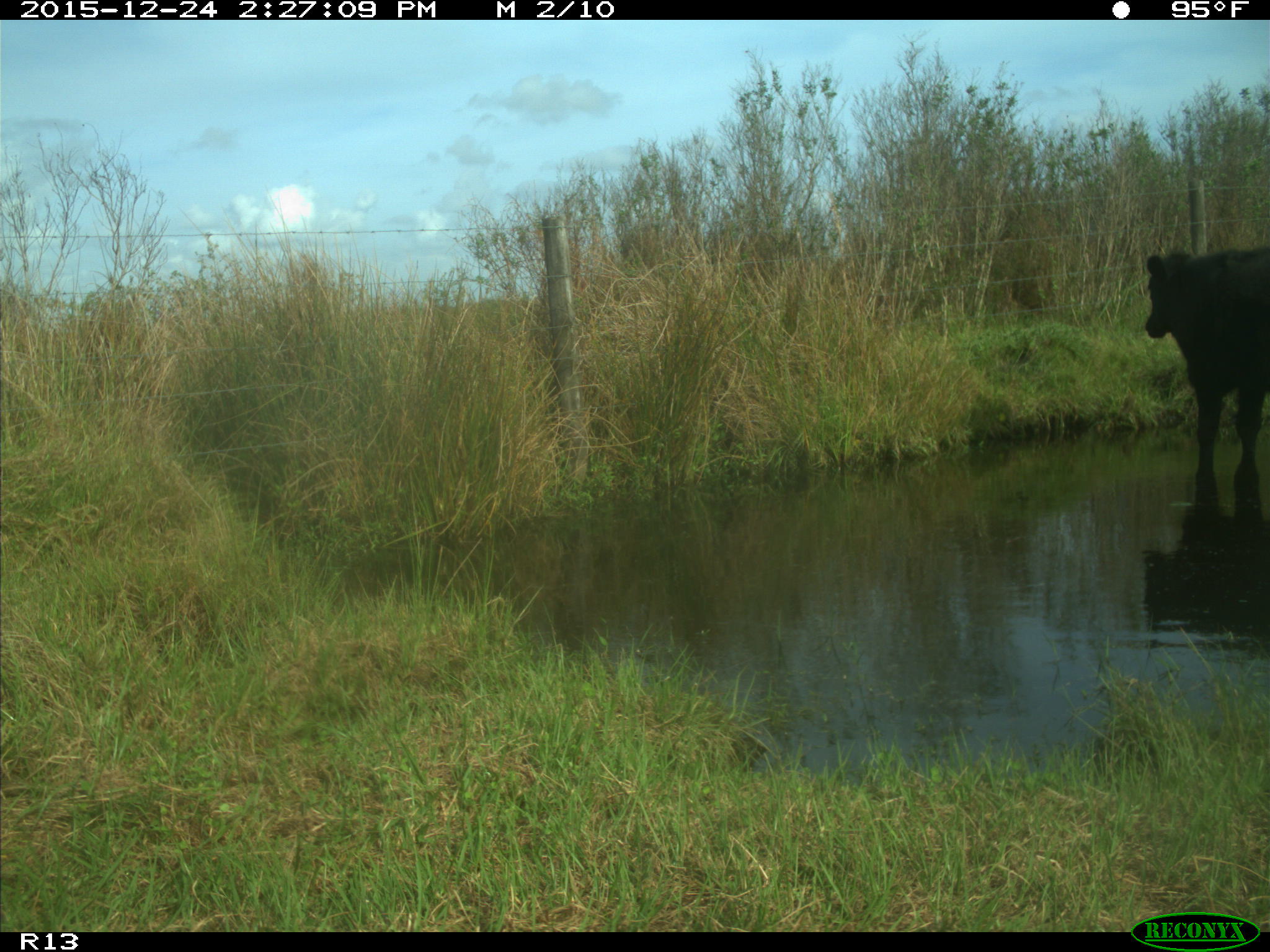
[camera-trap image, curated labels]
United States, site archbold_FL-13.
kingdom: Animalia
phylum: Chordata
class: Mammalia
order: Artiodactyla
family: Bovidae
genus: Bos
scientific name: Bos taurus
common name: domestic cow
Bos taurus (domestic cow).